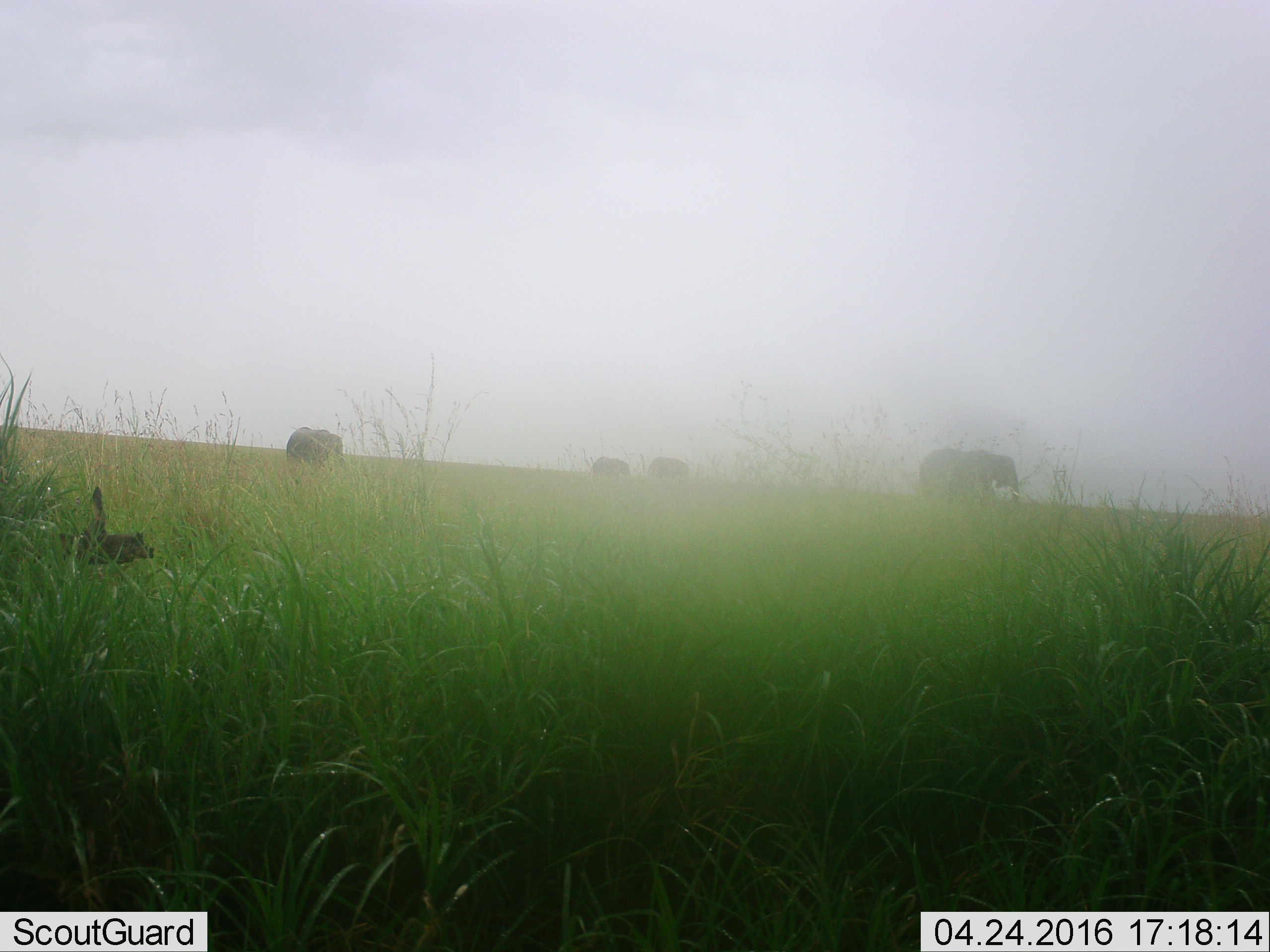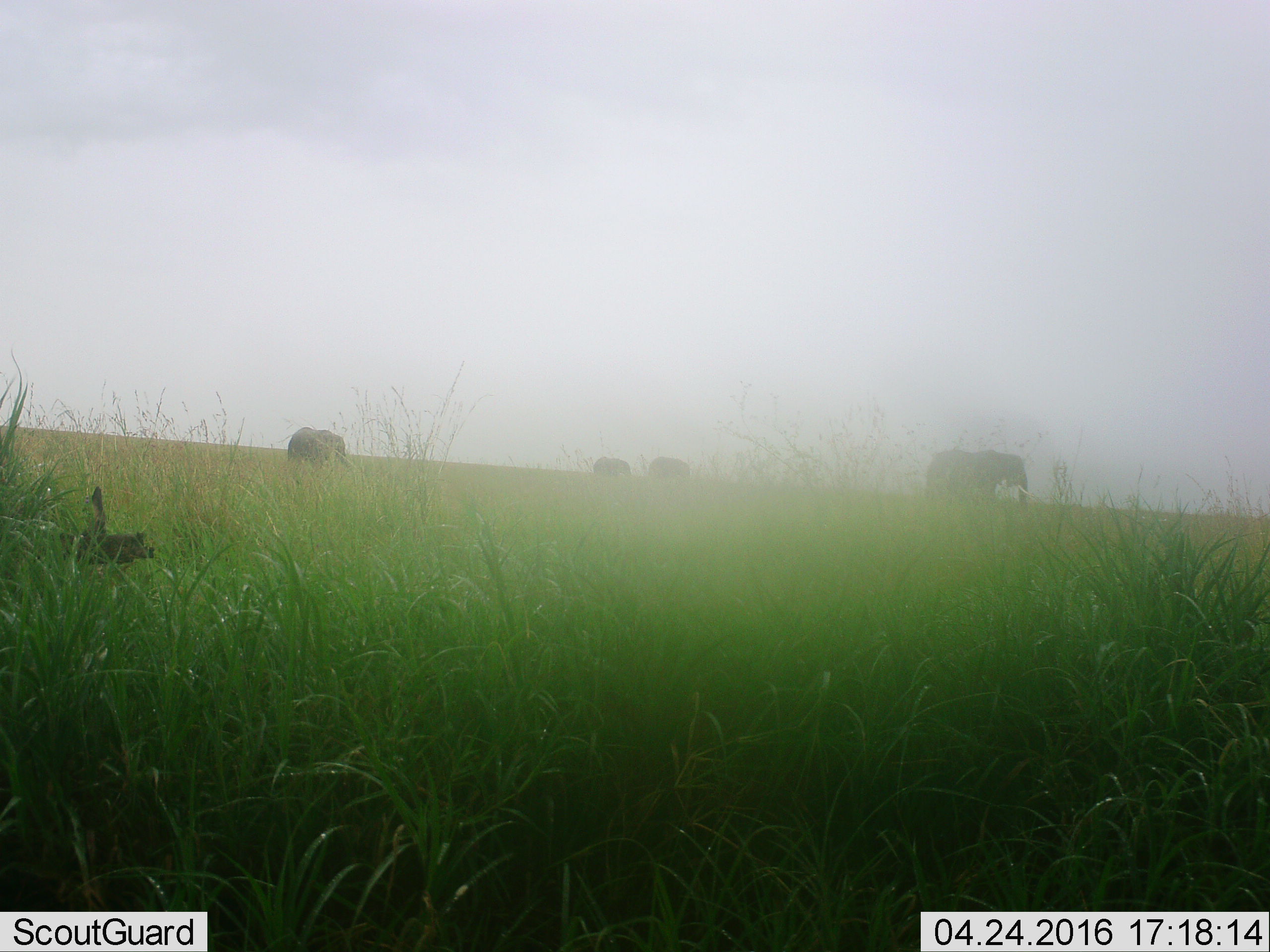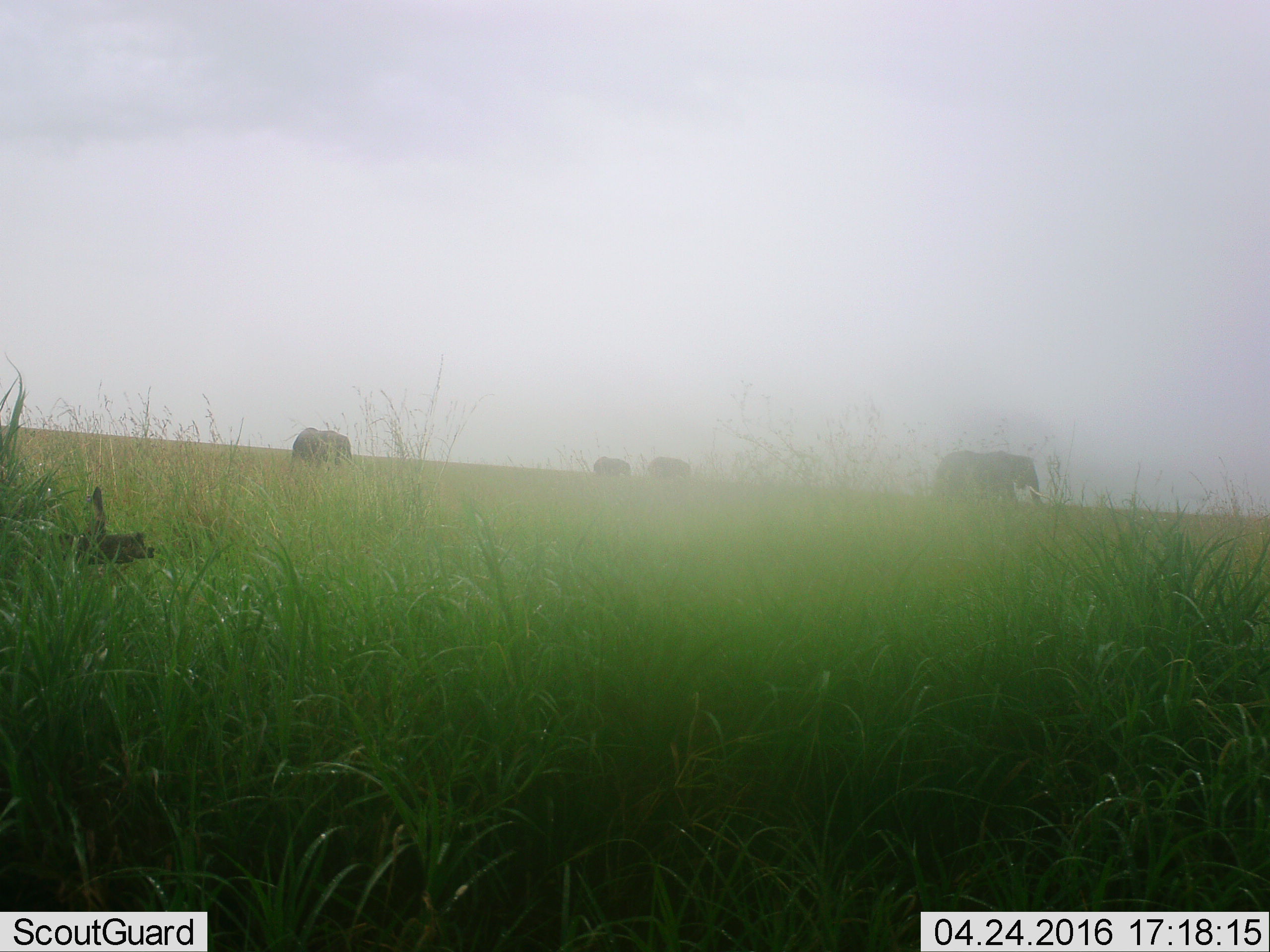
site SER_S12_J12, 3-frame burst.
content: unidentified animal